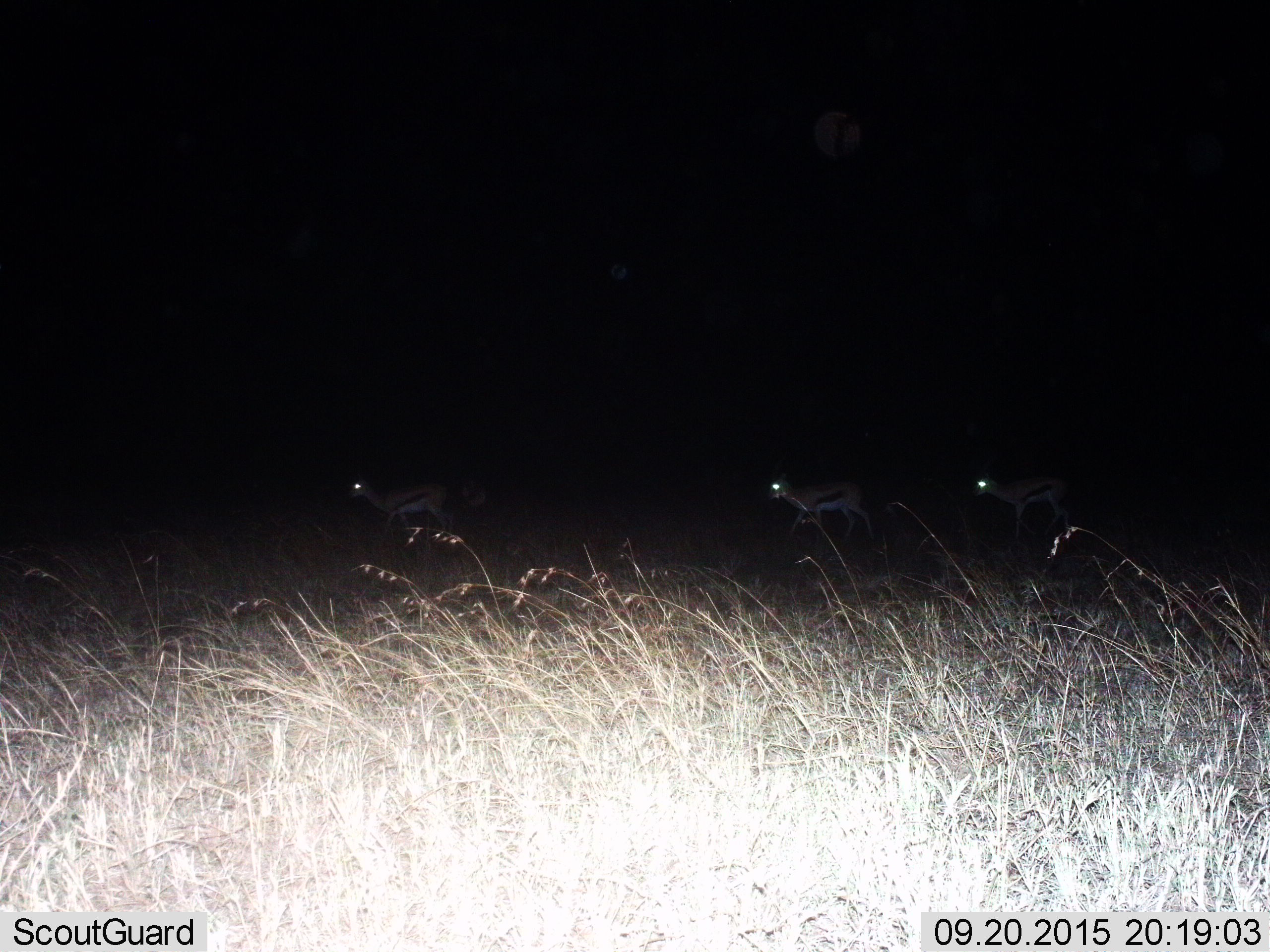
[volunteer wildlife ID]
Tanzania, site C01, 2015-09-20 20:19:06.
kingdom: Animalia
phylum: Chordata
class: Mammalia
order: Artiodactyla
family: Bovidae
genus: Eudorcas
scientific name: Eudorcas thomsonii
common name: thomson's gazelle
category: gazellethomsons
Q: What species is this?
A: Gazellethomsons (thomson's gazelle) (Eudorcas thomsonii).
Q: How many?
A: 3.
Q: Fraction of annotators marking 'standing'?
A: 0%.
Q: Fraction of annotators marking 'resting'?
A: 0%.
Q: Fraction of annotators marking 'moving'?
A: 100%.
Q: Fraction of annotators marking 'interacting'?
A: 0%.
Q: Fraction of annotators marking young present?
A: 6%.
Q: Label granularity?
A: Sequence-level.